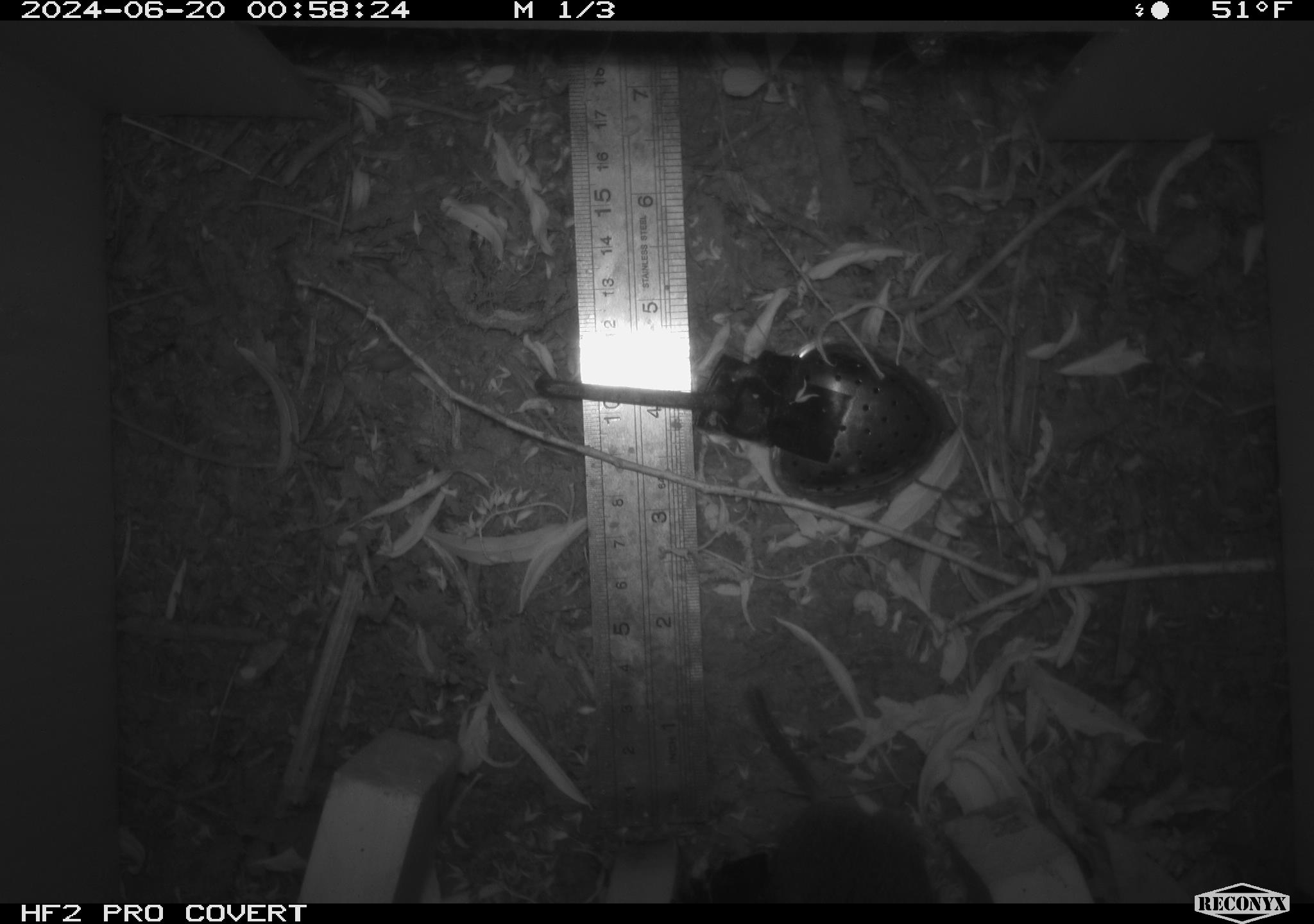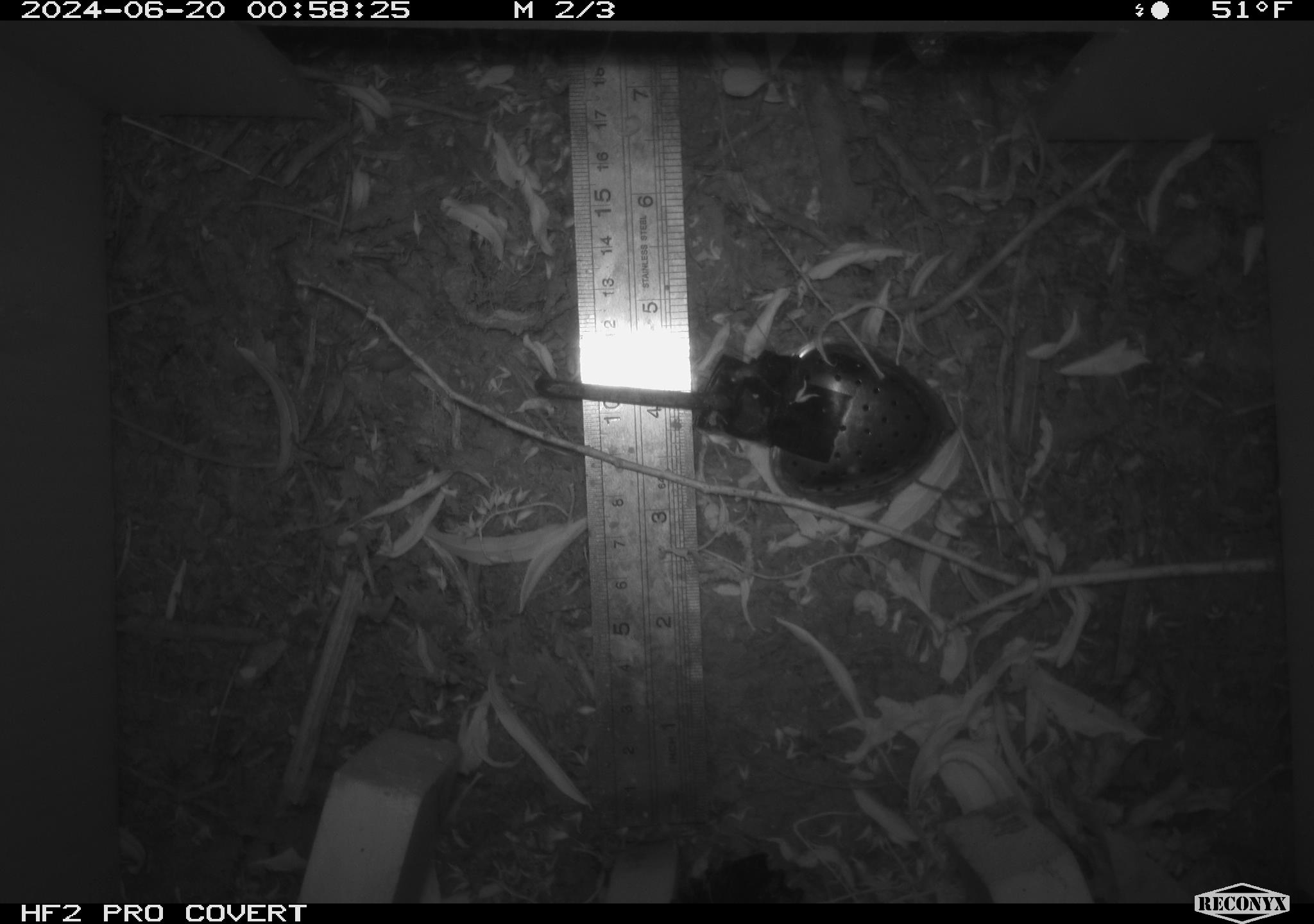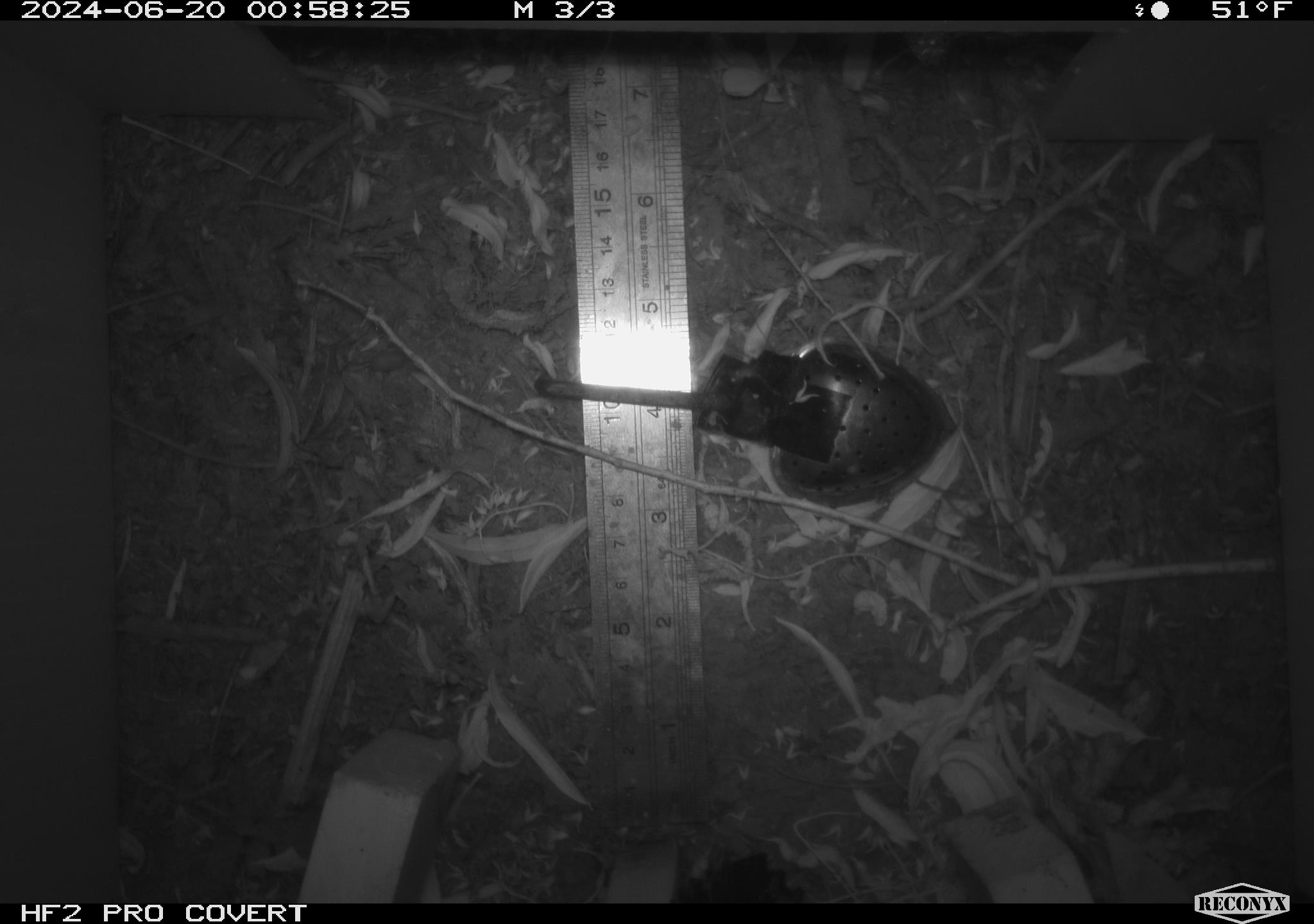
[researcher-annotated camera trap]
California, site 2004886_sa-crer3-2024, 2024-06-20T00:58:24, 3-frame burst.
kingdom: Animalia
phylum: Chordata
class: Mammalia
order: Rodentia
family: Cricetidae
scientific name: Arvicolinae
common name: voles, lemmings, and muskrats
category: arvicolinae subfamily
Arvicolinae subfamily (voles, lemmings, and muskrats) (Arvicolinae).